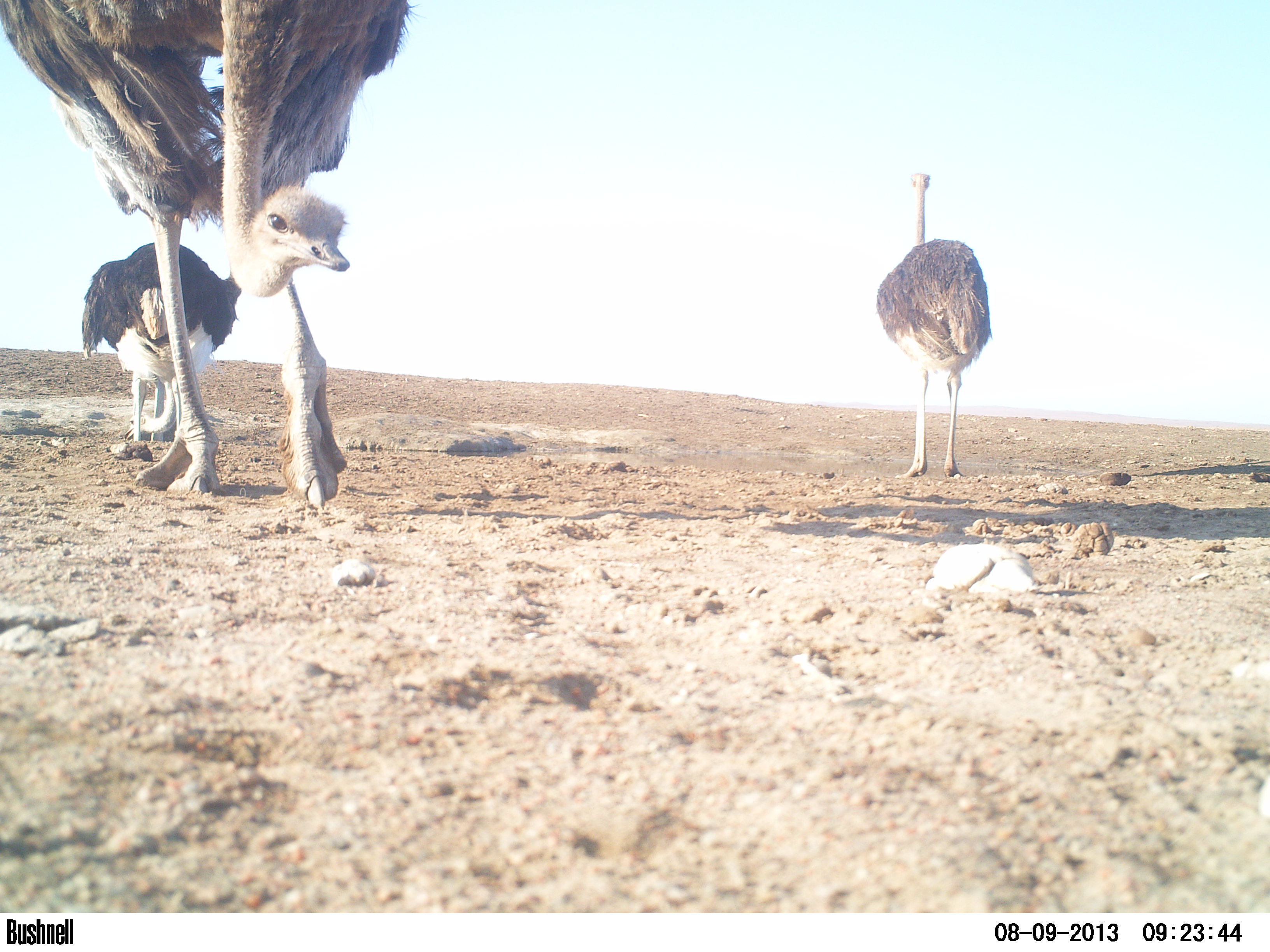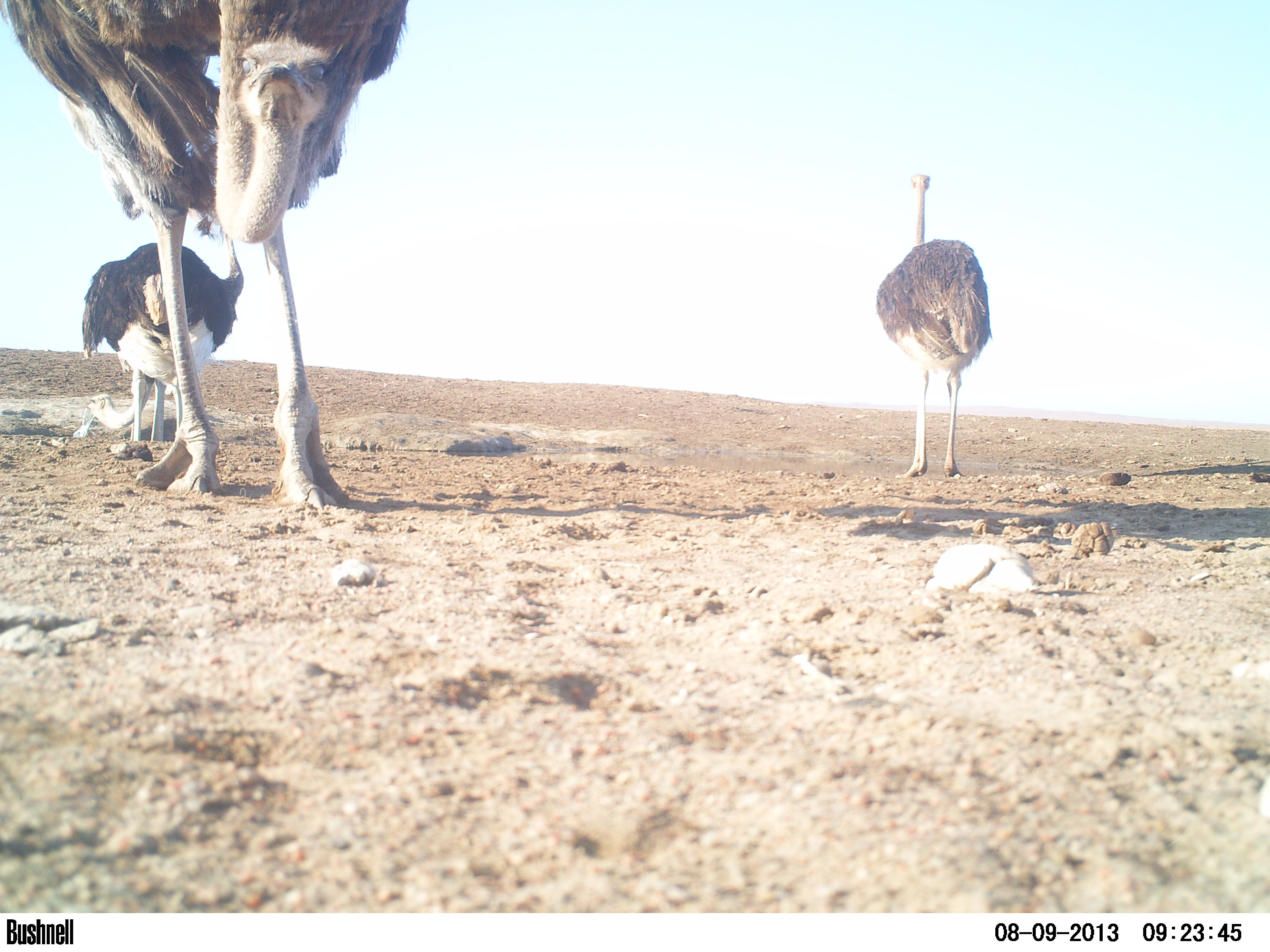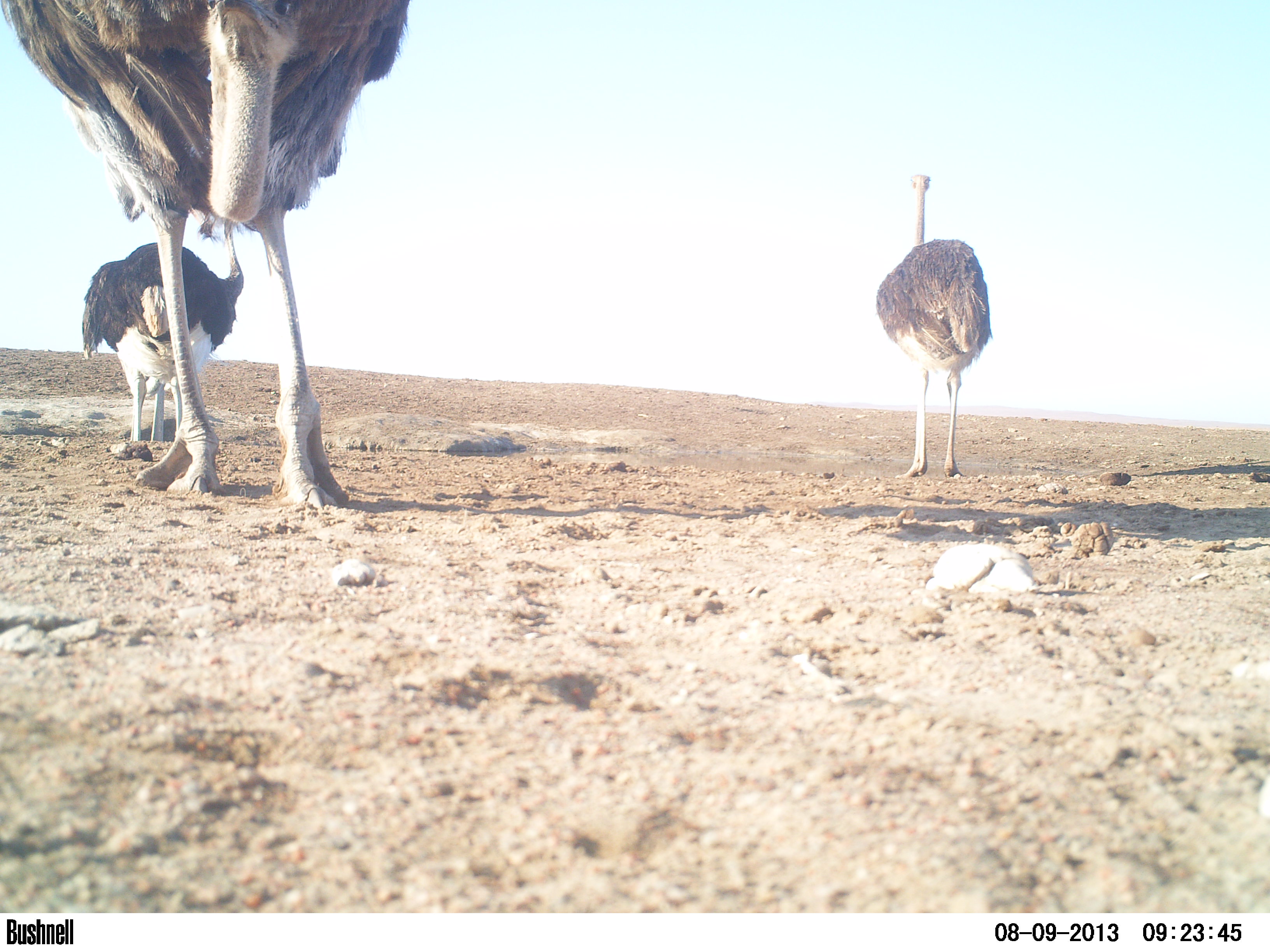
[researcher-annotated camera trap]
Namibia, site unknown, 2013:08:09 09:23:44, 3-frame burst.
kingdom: Animalia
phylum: Chordata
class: Aves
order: Struthioniformes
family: Struthionidae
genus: Struthio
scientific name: Struthio camelus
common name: common ostrich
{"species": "Struthio camelus (common ostrich)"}